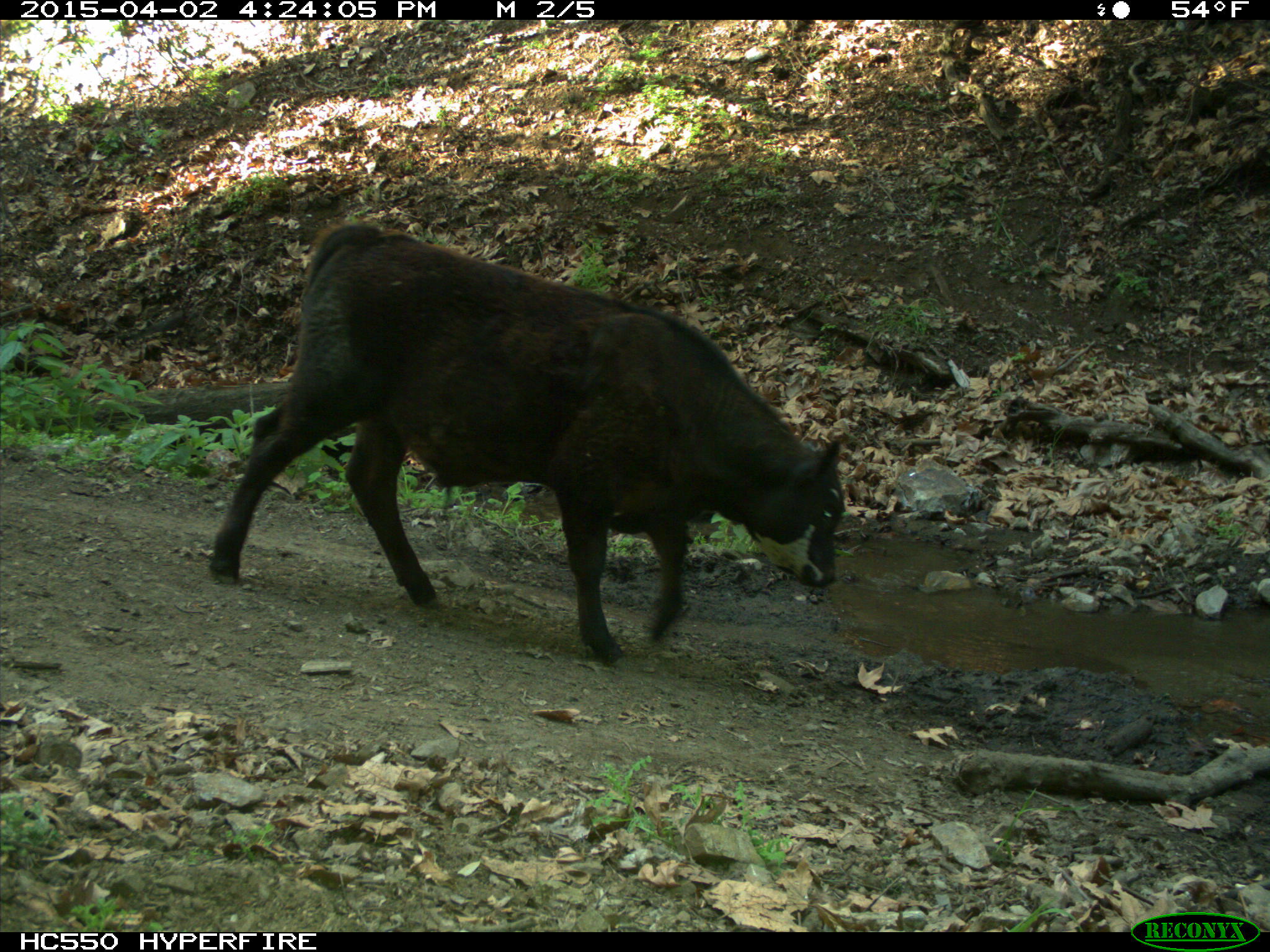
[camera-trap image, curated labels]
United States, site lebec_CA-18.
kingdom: Animalia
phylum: Chordata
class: Mammalia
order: Artiodactyla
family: Bovidae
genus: Bos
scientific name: Bos taurus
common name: domestic cow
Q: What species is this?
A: Bos taurus (domestic cow).